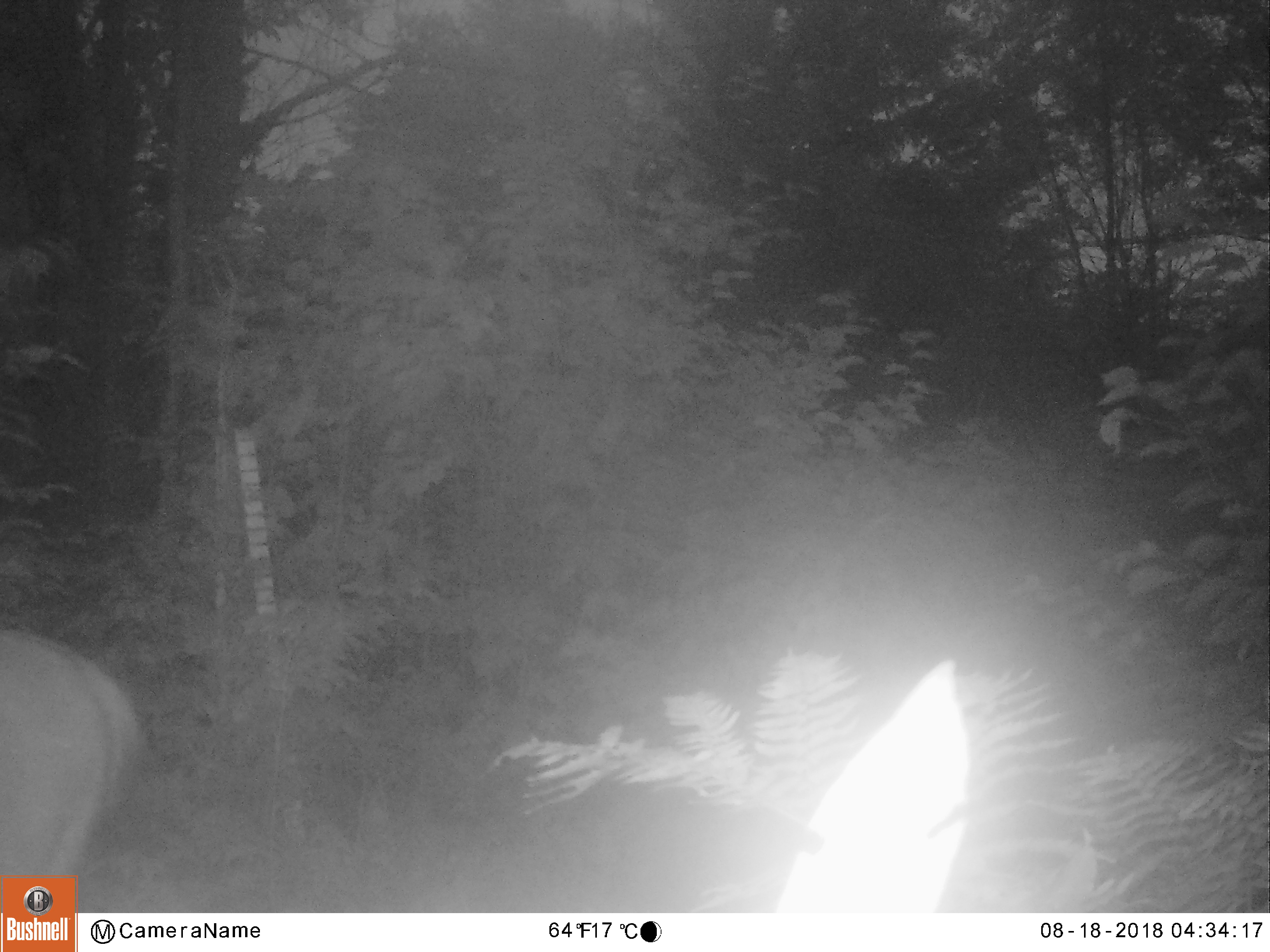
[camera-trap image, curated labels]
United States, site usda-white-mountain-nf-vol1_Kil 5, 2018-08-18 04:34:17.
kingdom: Animalia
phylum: Chordata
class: Mammalia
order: Artiodactyla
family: Cervidae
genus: Odocoileus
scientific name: Odocoileus virginianus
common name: white-tailed deer